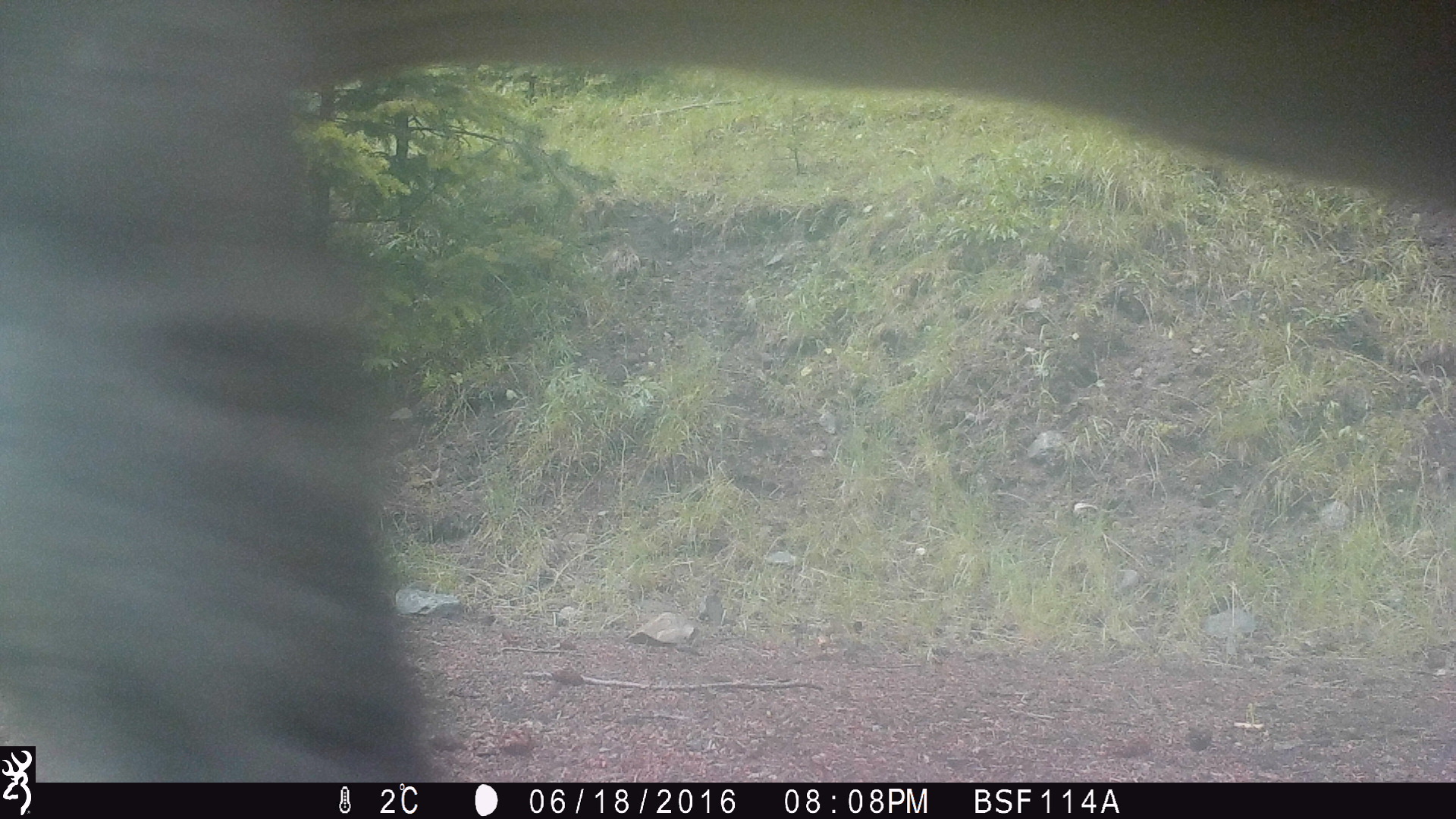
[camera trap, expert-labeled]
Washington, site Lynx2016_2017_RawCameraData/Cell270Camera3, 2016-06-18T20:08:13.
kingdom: Animalia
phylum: Chordata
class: Mammalia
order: Artiodactyla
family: Bovidae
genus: Bos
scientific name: Bos taurus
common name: domestic cattle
Domestic cattle (Bos taurus). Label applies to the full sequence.